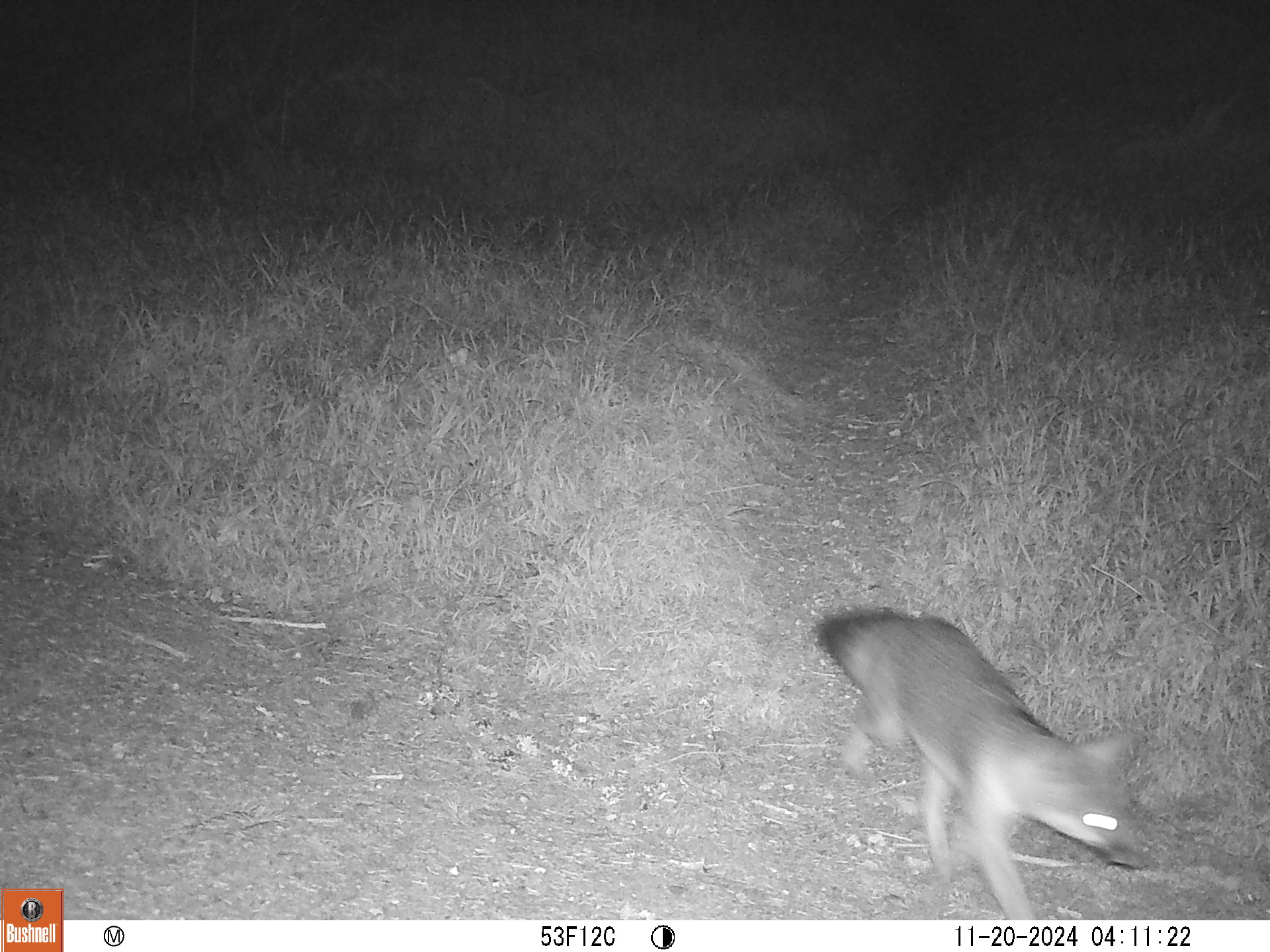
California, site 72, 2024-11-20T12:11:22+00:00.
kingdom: Animalia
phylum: Chordata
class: Mammalia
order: Carnivora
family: Canidae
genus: Urocyon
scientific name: Urocyon cinereoargenteus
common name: gray fox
Gray fox (Urocyon cinereoargenteus).